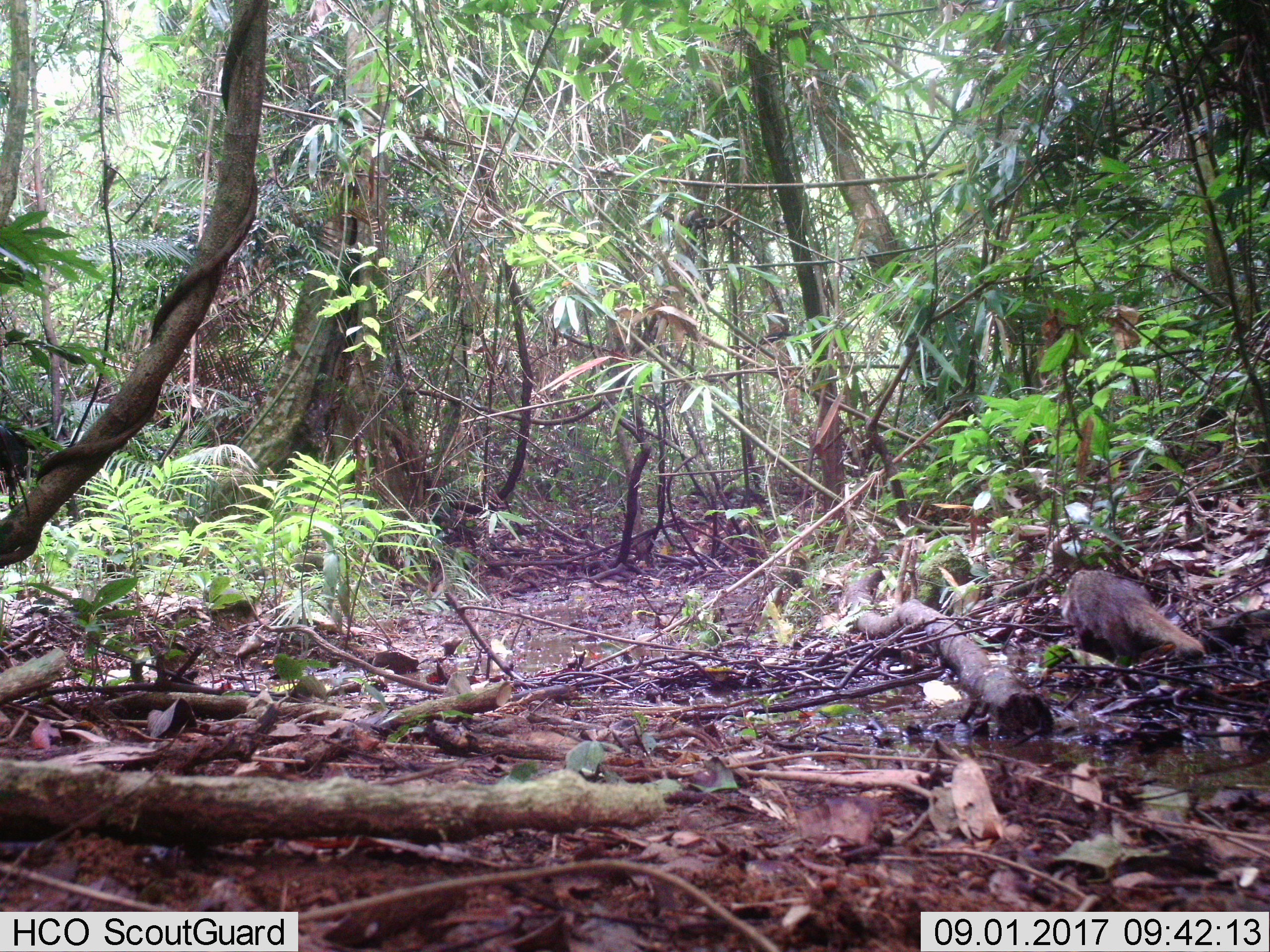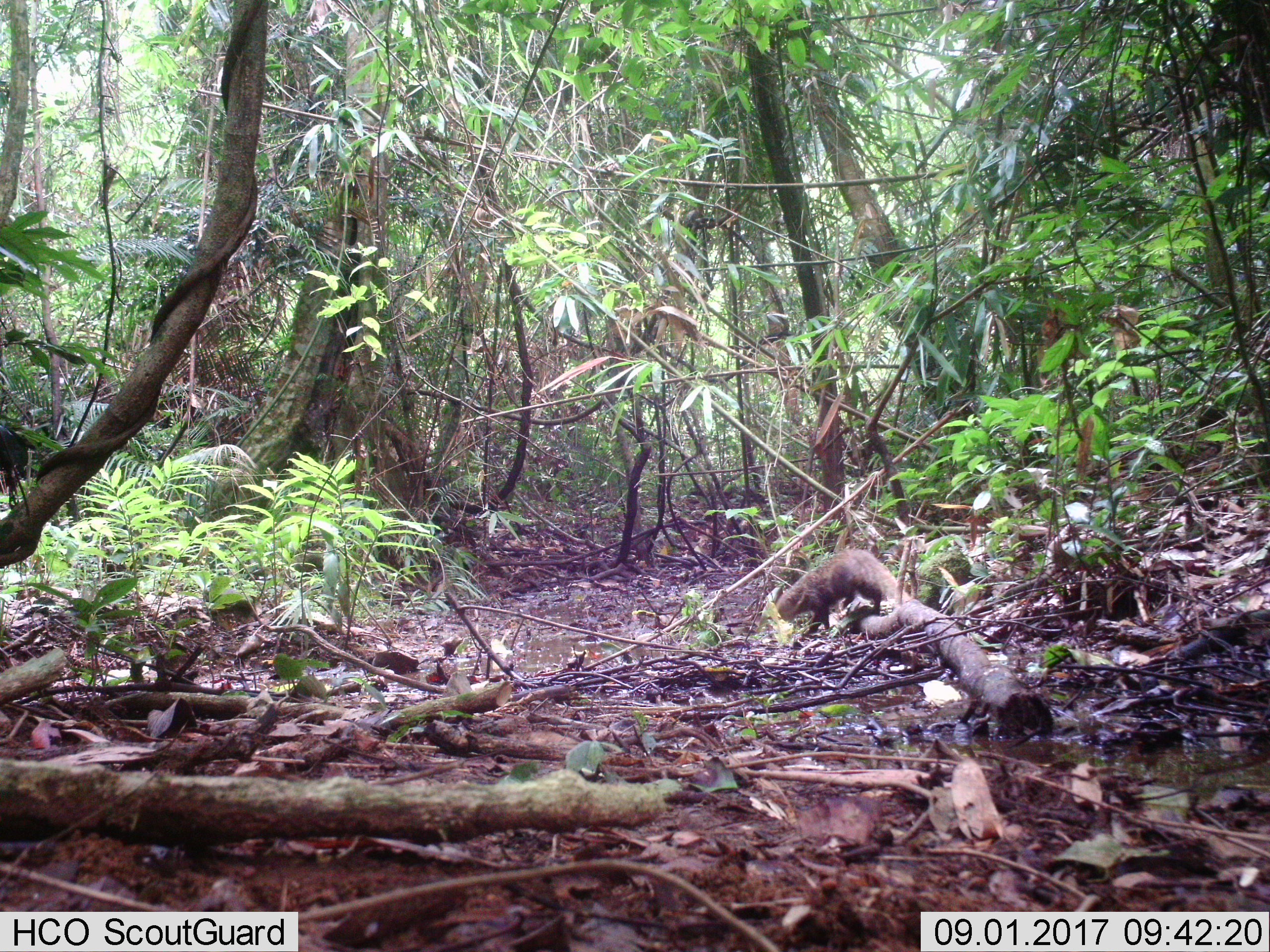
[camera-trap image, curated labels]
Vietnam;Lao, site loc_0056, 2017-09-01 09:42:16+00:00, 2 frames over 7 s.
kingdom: Animalia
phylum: Chordata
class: Mammalia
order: Carnivora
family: Herpestidae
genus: Urva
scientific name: Urva urva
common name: crab-eating mongoose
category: crab eating mongoose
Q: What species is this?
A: Crab eating mongoose (crab-eating mongoose) (Urva urva).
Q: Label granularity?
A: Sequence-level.